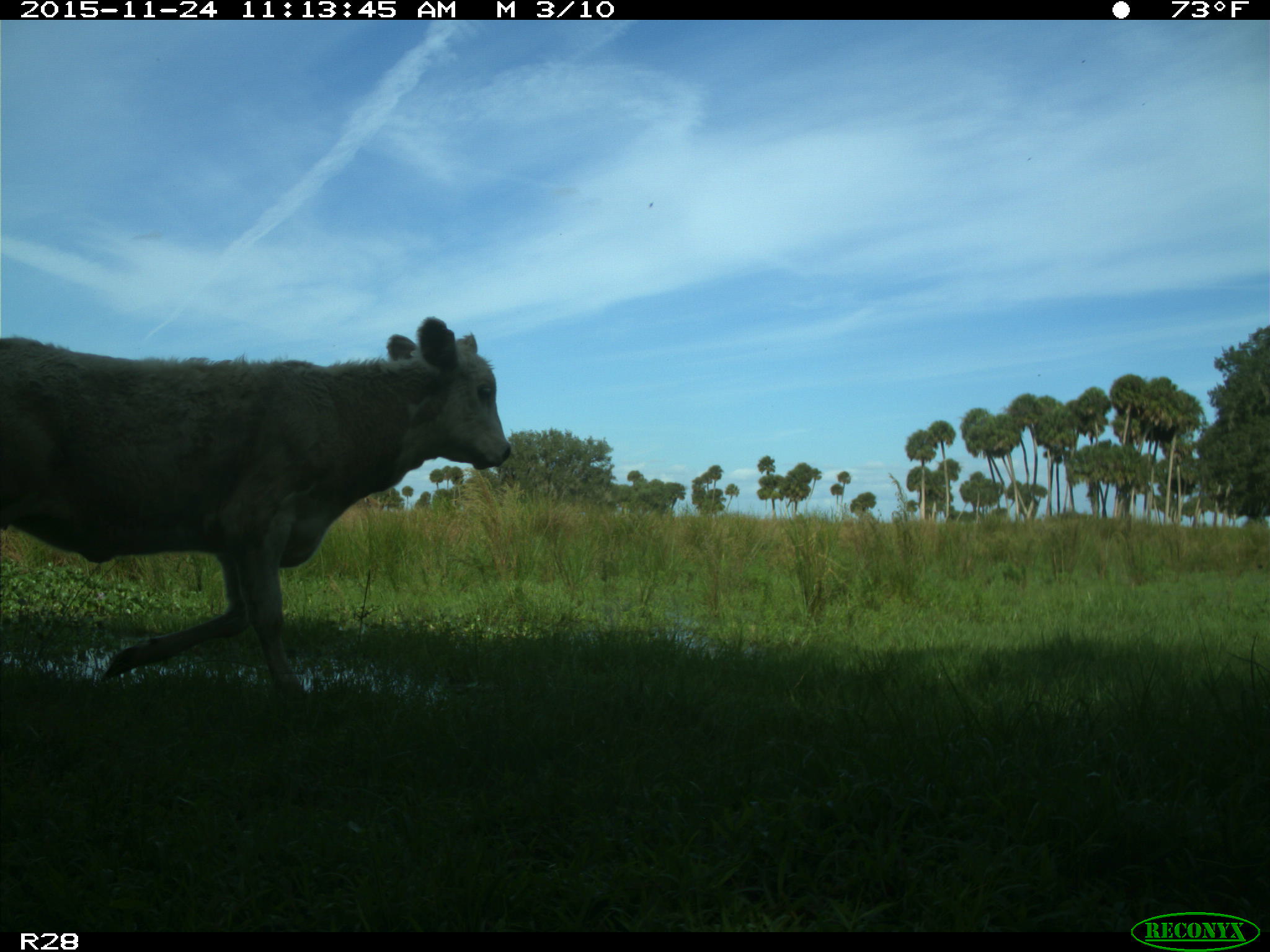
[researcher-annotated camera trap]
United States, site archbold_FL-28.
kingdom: Animalia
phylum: Chordata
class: Mammalia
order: Artiodactyla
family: Bovidae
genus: Bos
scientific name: Bos taurus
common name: domestic cow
Bos taurus (domestic cow).